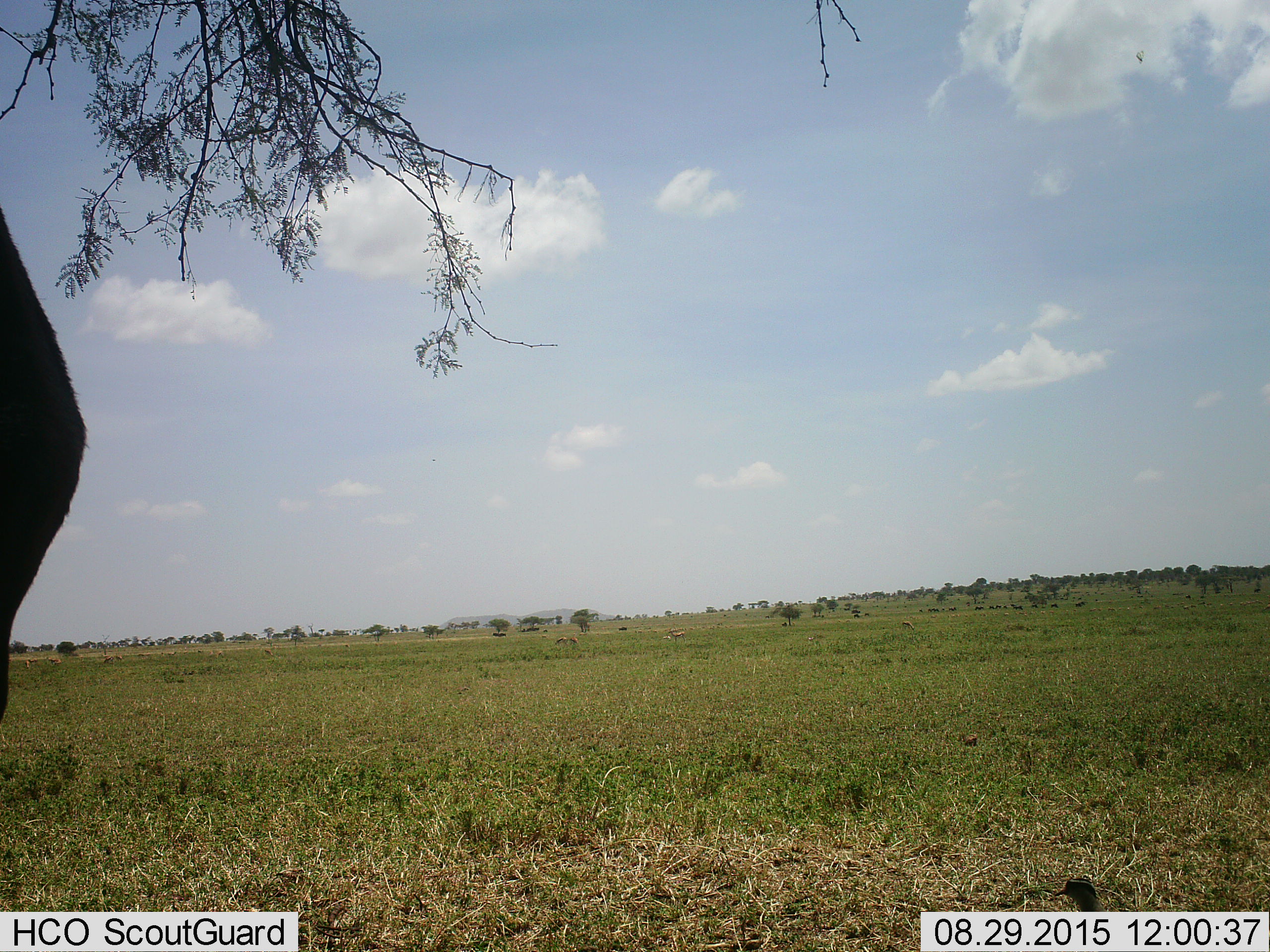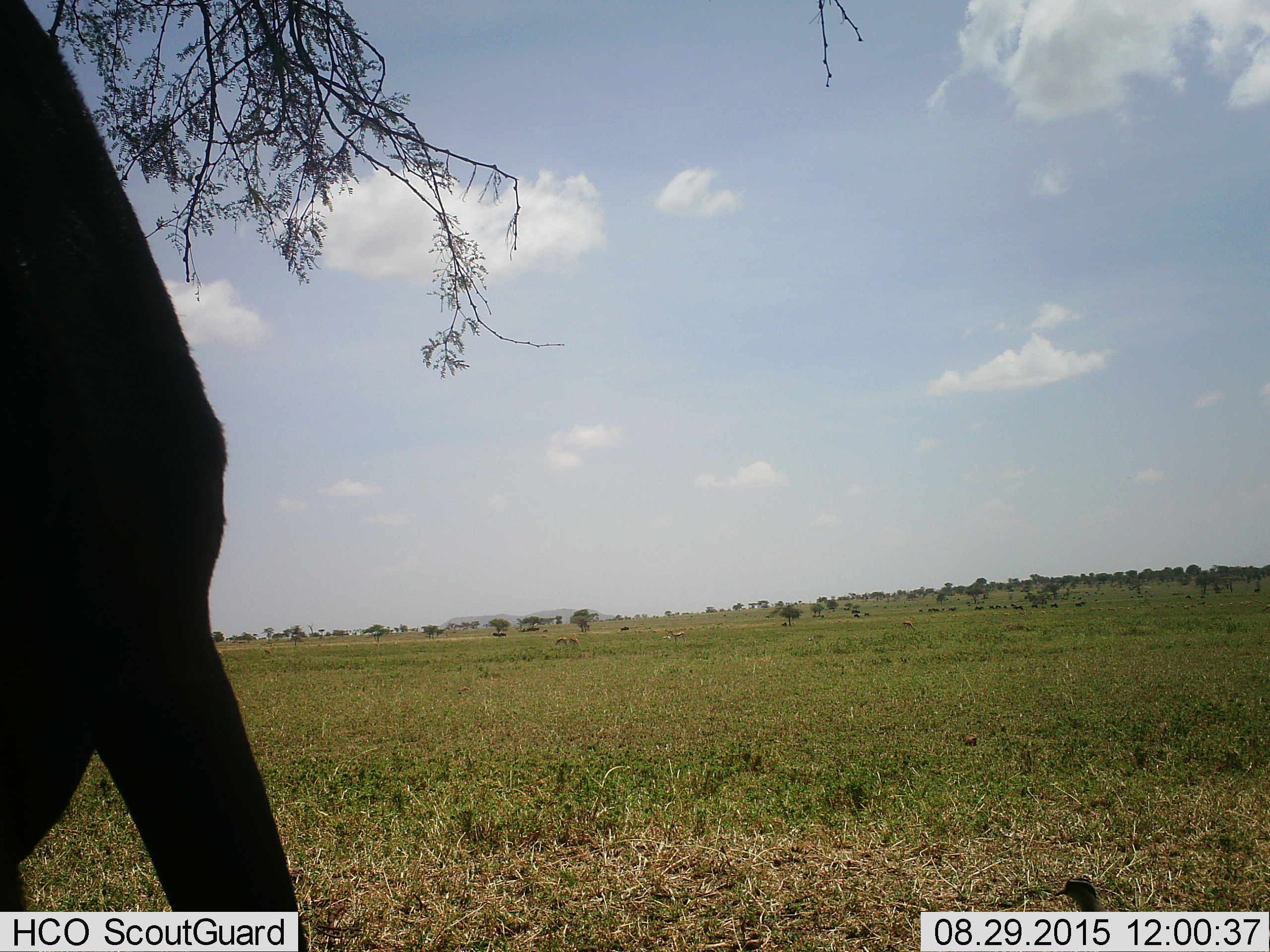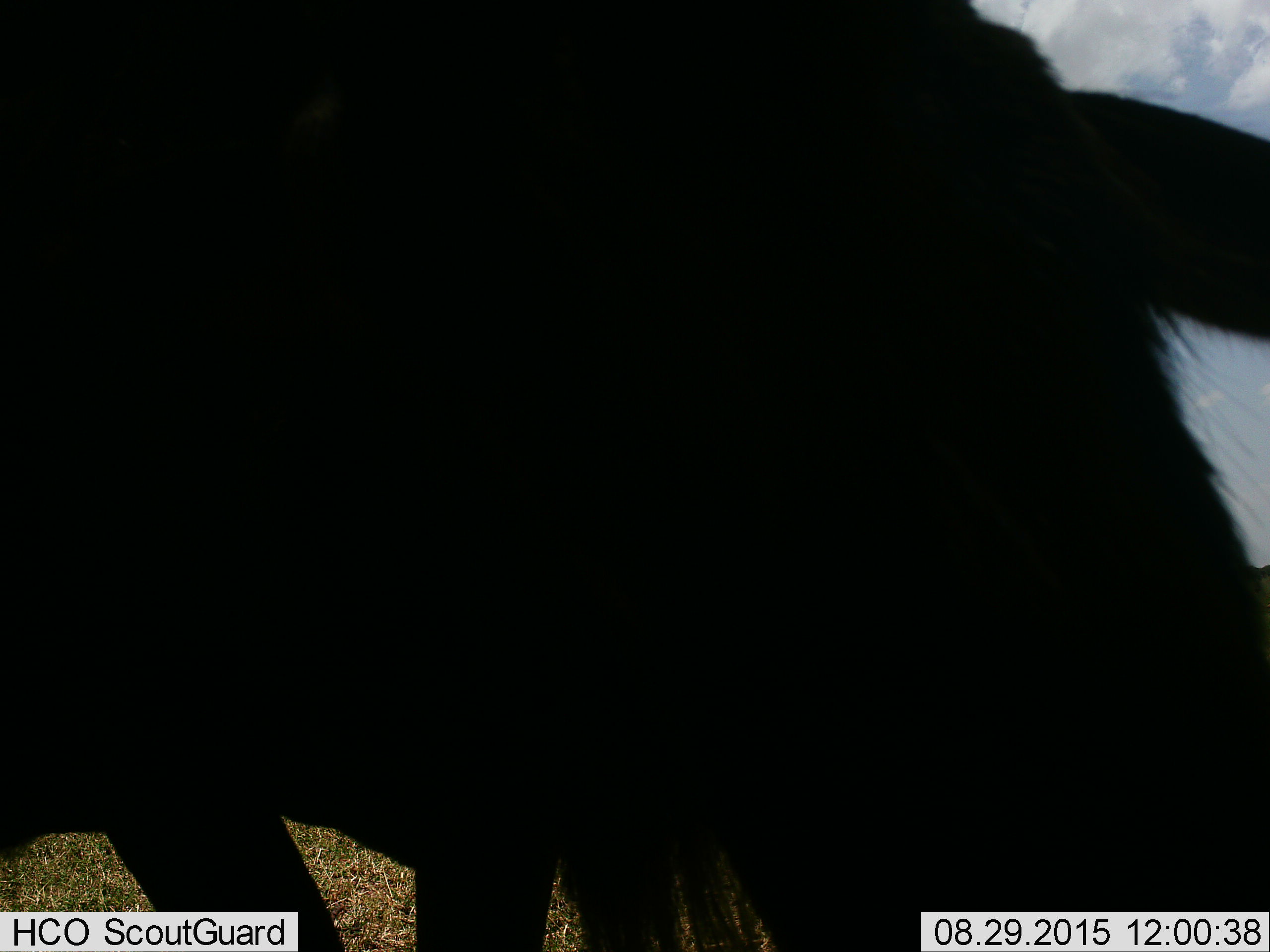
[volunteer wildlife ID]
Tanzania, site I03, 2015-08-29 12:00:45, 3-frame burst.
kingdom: Animalia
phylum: Chordata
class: Mammalia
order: Artiodactyla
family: Bovidae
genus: Connochaetes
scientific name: Connochaetes taurinus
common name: blue wildebeest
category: wildebeest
Wildebeest (blue wildebeest) (Connochaetes taurinus), count 1. Behavior (volunteer vote fractions): standing 40%, resting 0%, moving 80%, interacting 0%. Young present (vote fraction): 0%. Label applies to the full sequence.